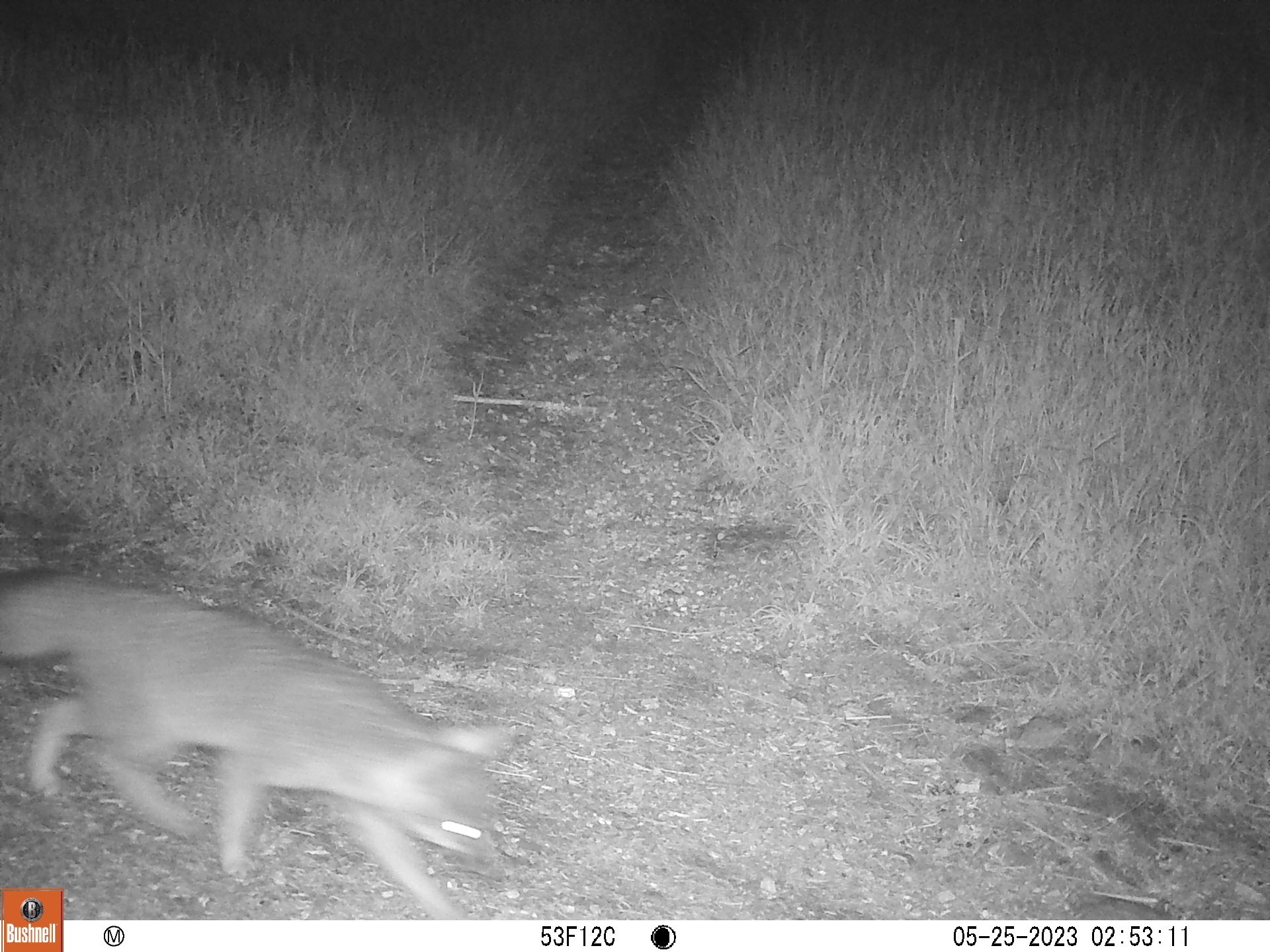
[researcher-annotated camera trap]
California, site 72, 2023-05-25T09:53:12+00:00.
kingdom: Animalia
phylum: Chordata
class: Mammalia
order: Carnivora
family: Canidae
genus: Urocyon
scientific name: Urocyon cinereoargenteus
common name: gray fox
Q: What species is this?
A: Gray fox (Urocyon cinereoargenteus).